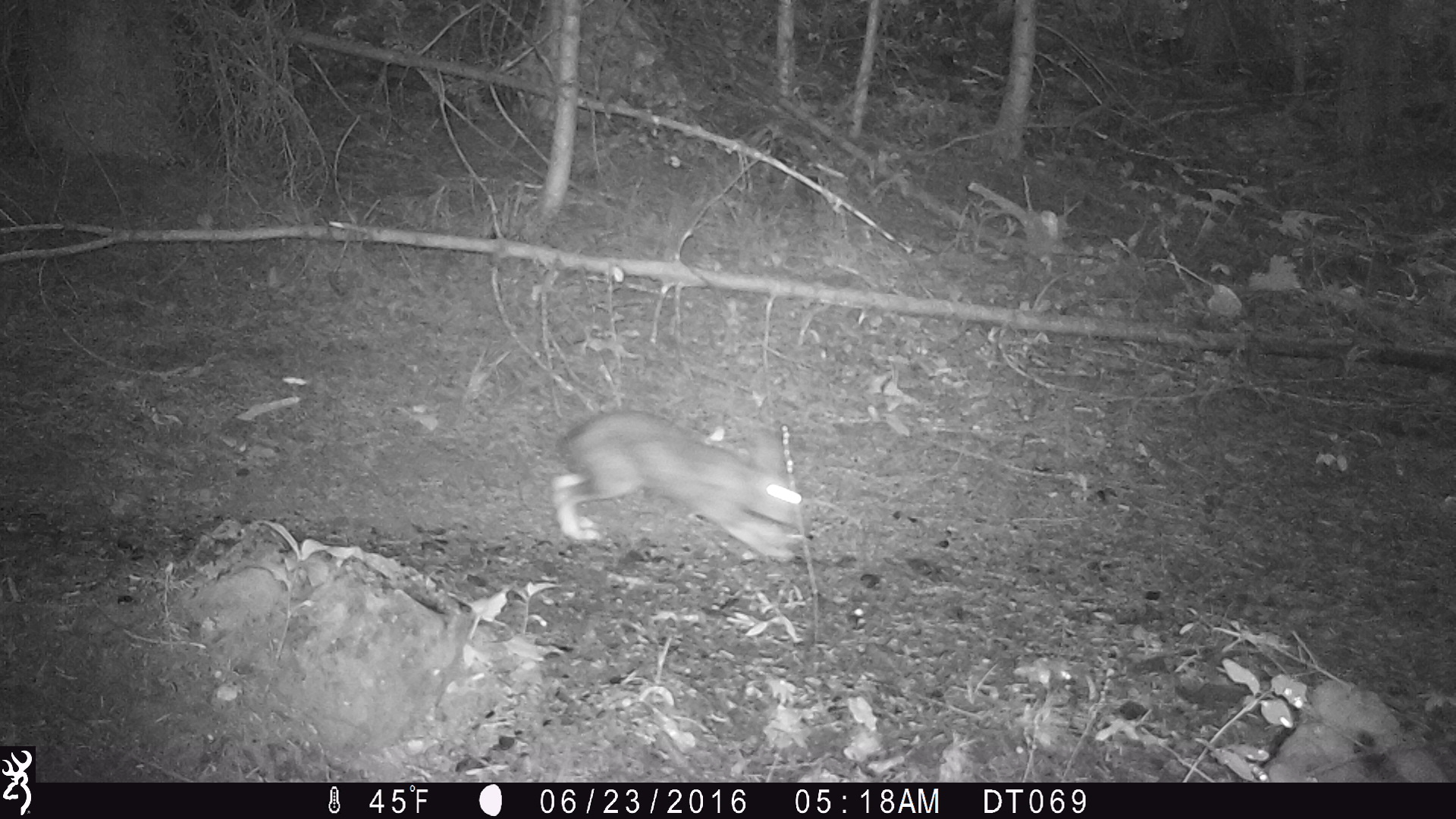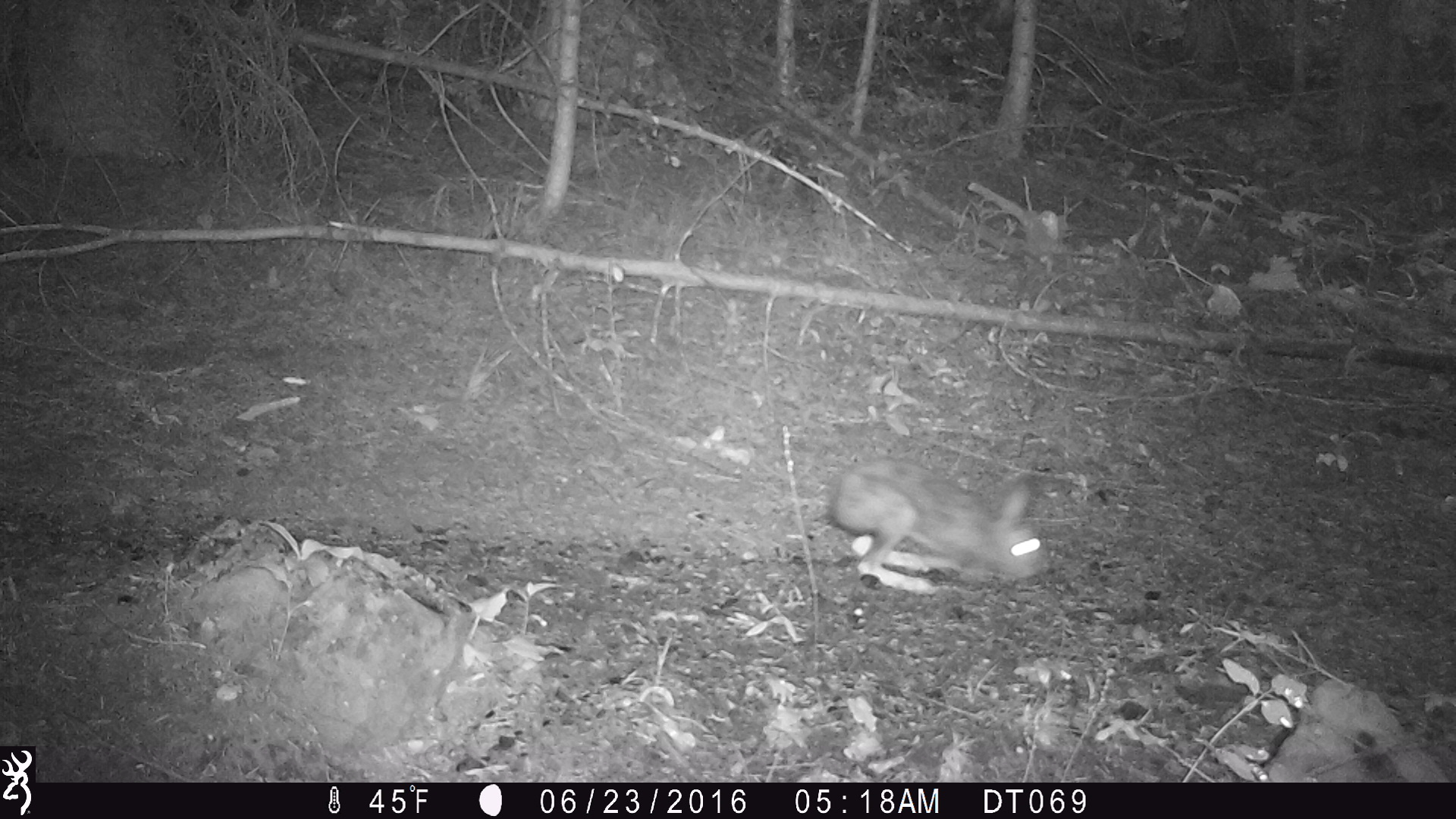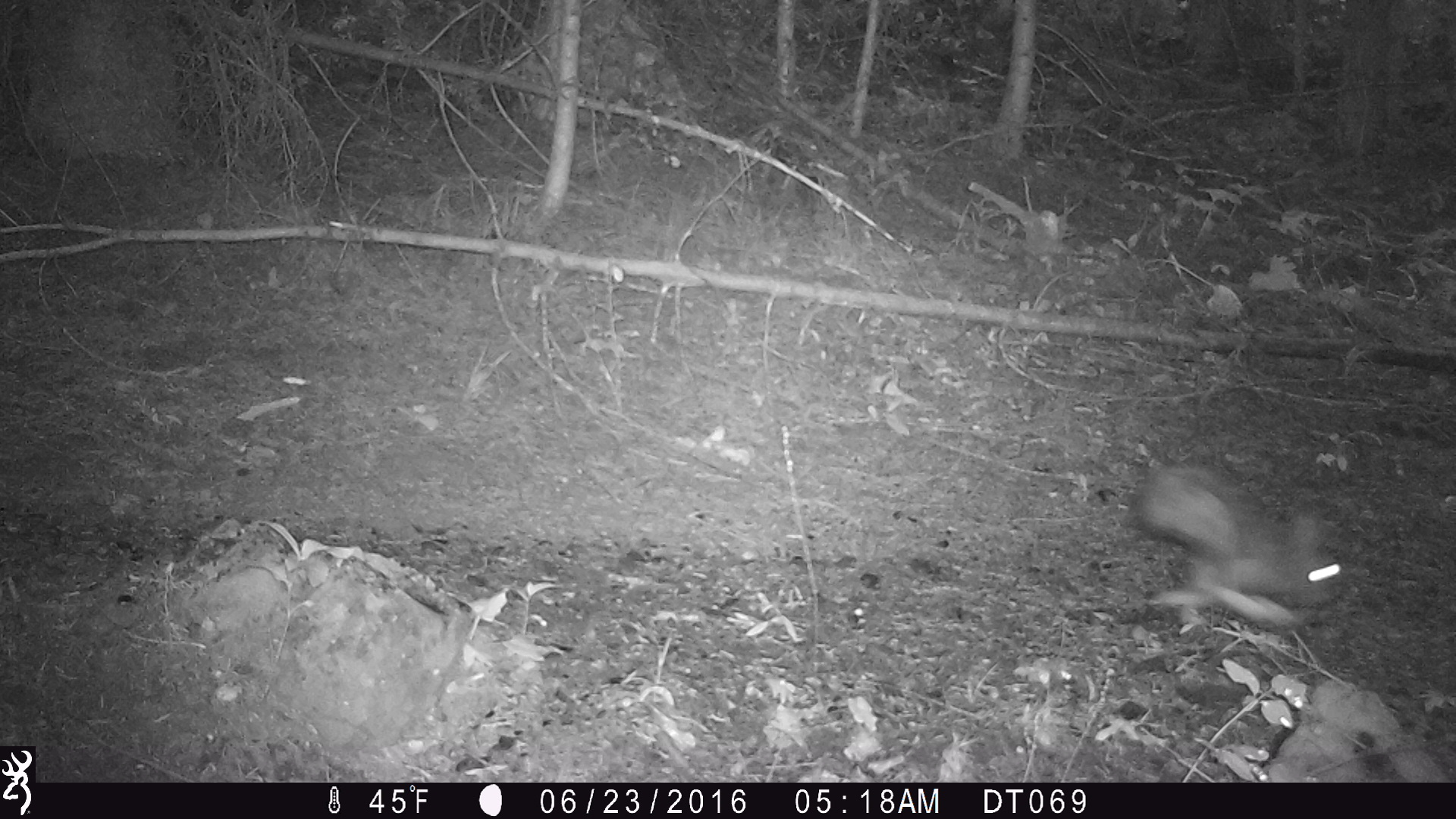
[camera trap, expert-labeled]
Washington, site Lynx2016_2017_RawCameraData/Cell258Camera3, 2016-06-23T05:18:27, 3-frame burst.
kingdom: Animalia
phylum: Chordata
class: Mammalia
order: Lagomorpha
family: Leporidae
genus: Lepus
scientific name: Lepus americanus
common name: snowshoe hare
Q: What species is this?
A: Lepus americanus (snowshoe hare).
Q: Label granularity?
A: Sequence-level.